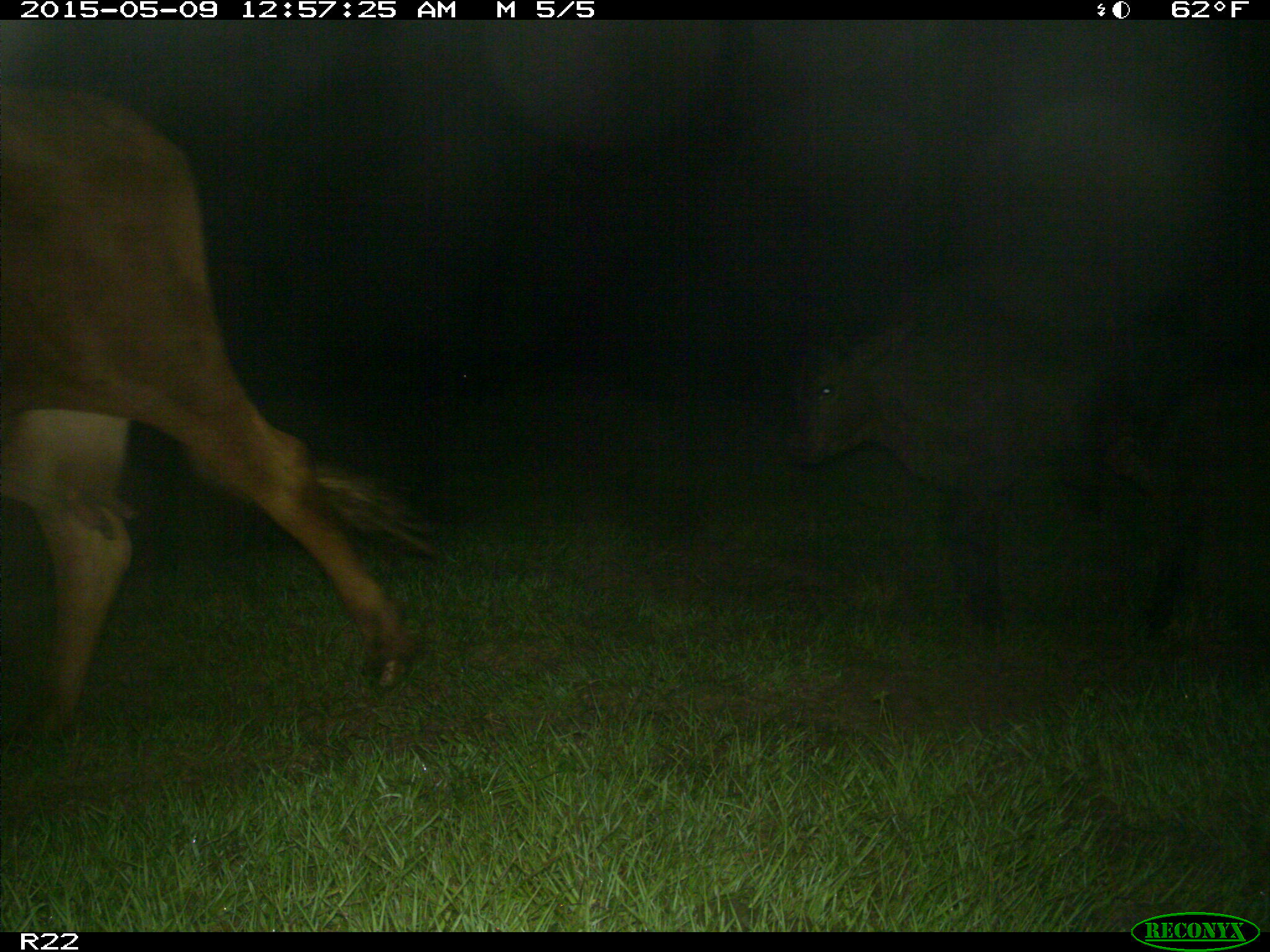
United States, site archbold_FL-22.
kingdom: Animalia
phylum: Chordata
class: Mammalia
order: Artiodactyla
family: Bovidae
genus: Bos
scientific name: Bos taurus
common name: domestic cow